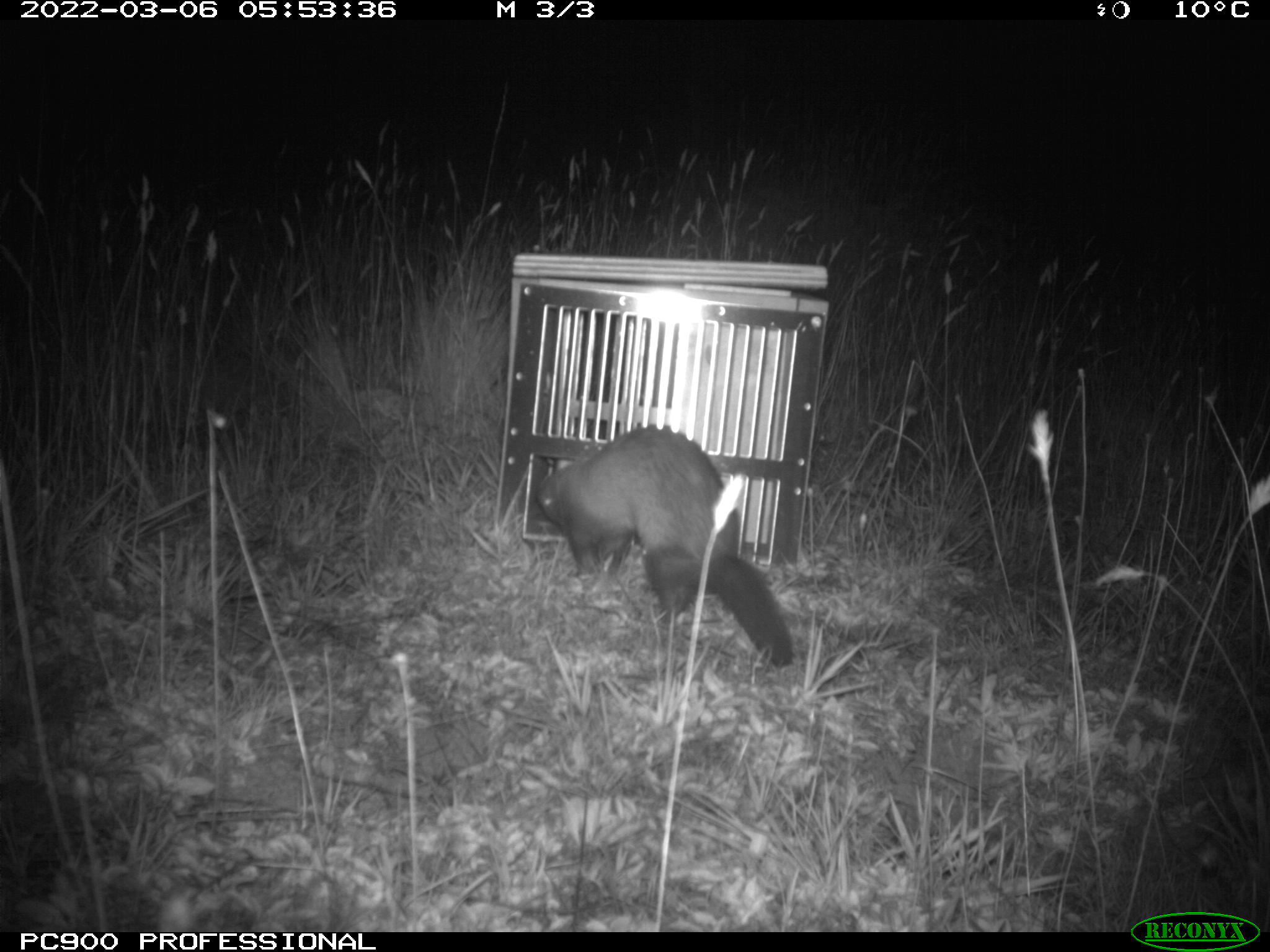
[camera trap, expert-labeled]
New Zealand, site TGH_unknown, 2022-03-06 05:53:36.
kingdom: Animalia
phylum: Chordata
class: Mammalia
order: Carnivora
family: Mustelidae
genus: Mustela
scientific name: Mustela furo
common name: ferret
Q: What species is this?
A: Ferret (Mustela furo).